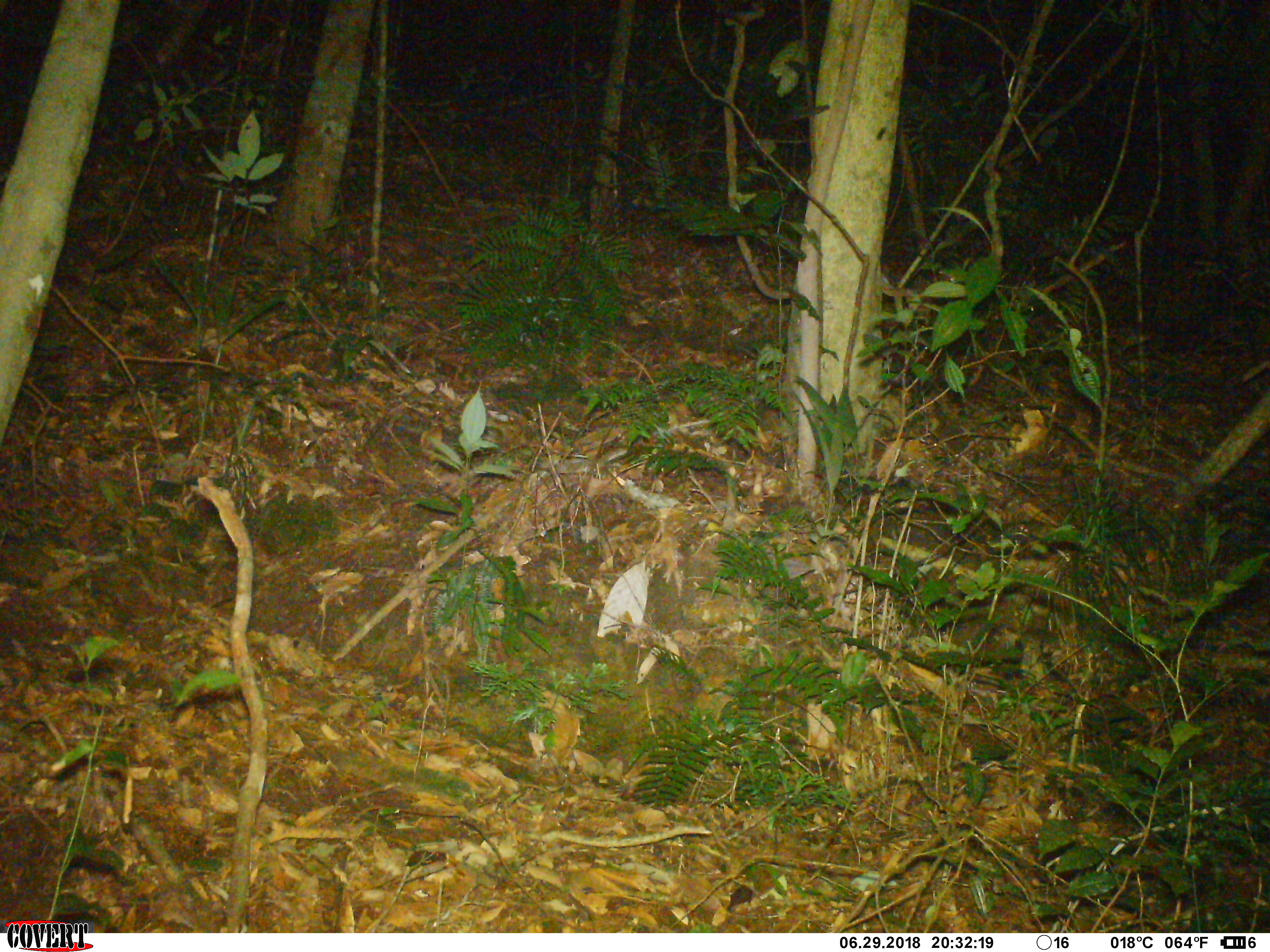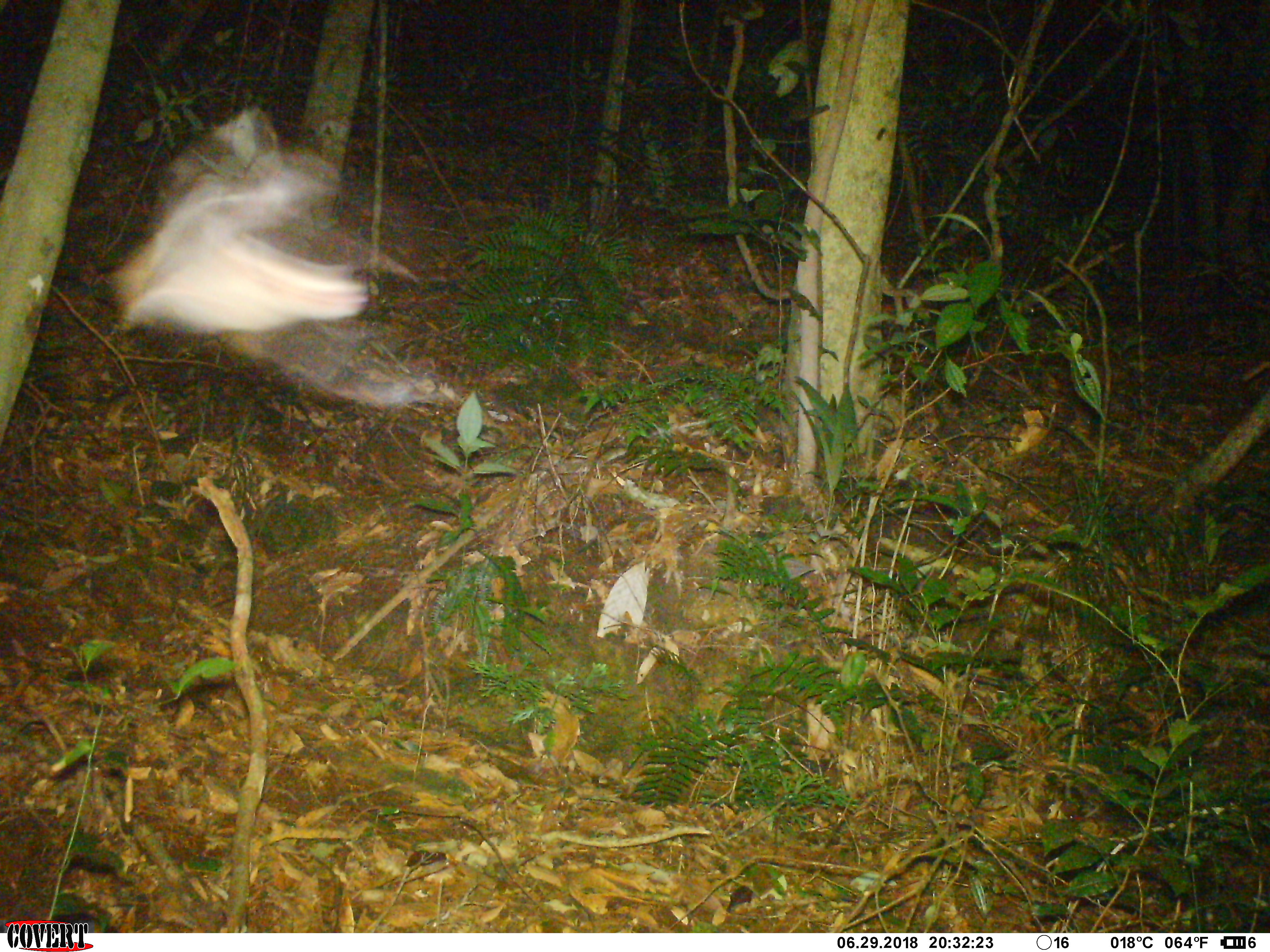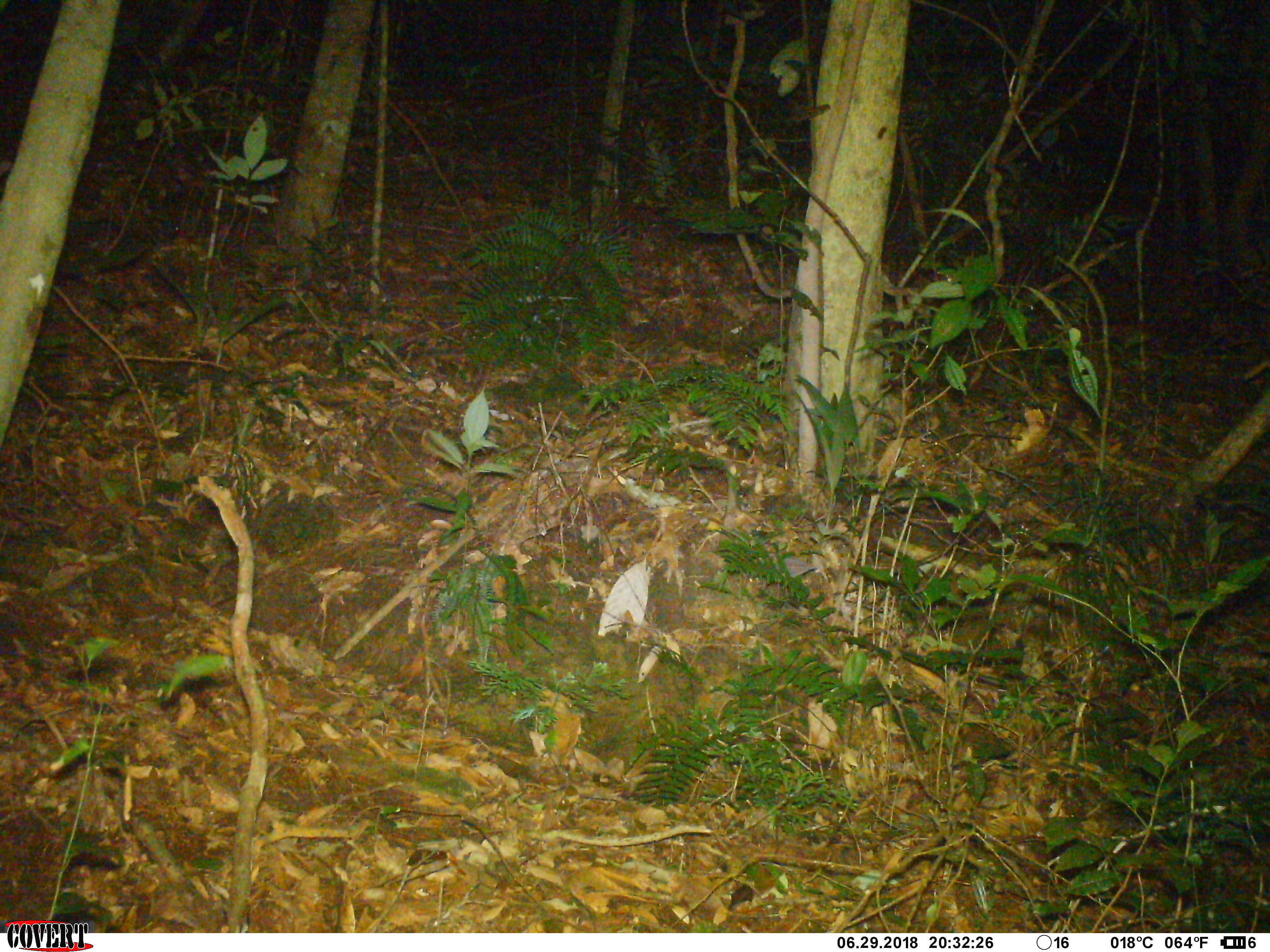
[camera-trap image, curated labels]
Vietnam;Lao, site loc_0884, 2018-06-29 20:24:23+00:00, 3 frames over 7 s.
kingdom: Animalia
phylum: Chordata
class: Mammalia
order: Chiroptera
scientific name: Chiroptera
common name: bat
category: unidentified bat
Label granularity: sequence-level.